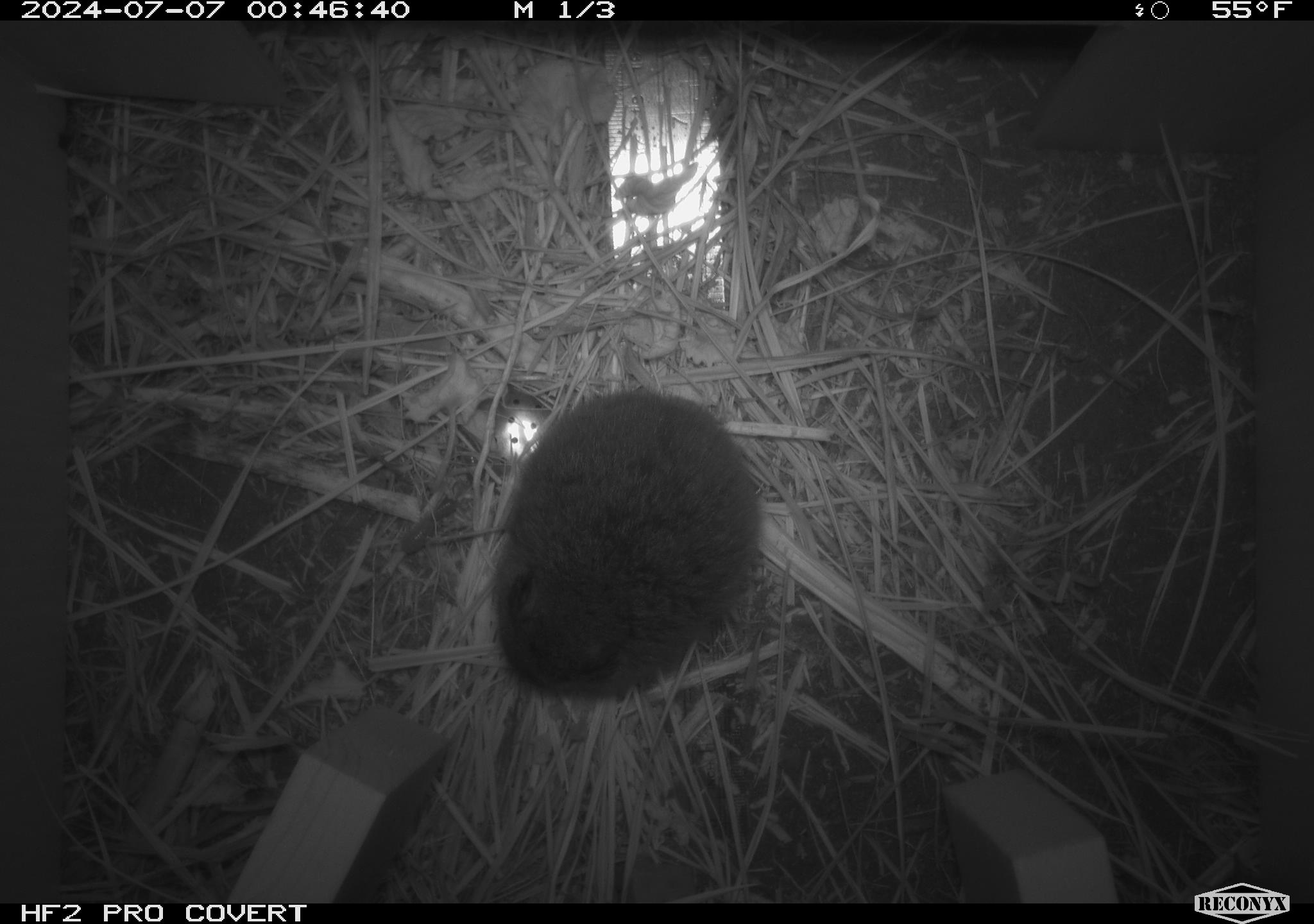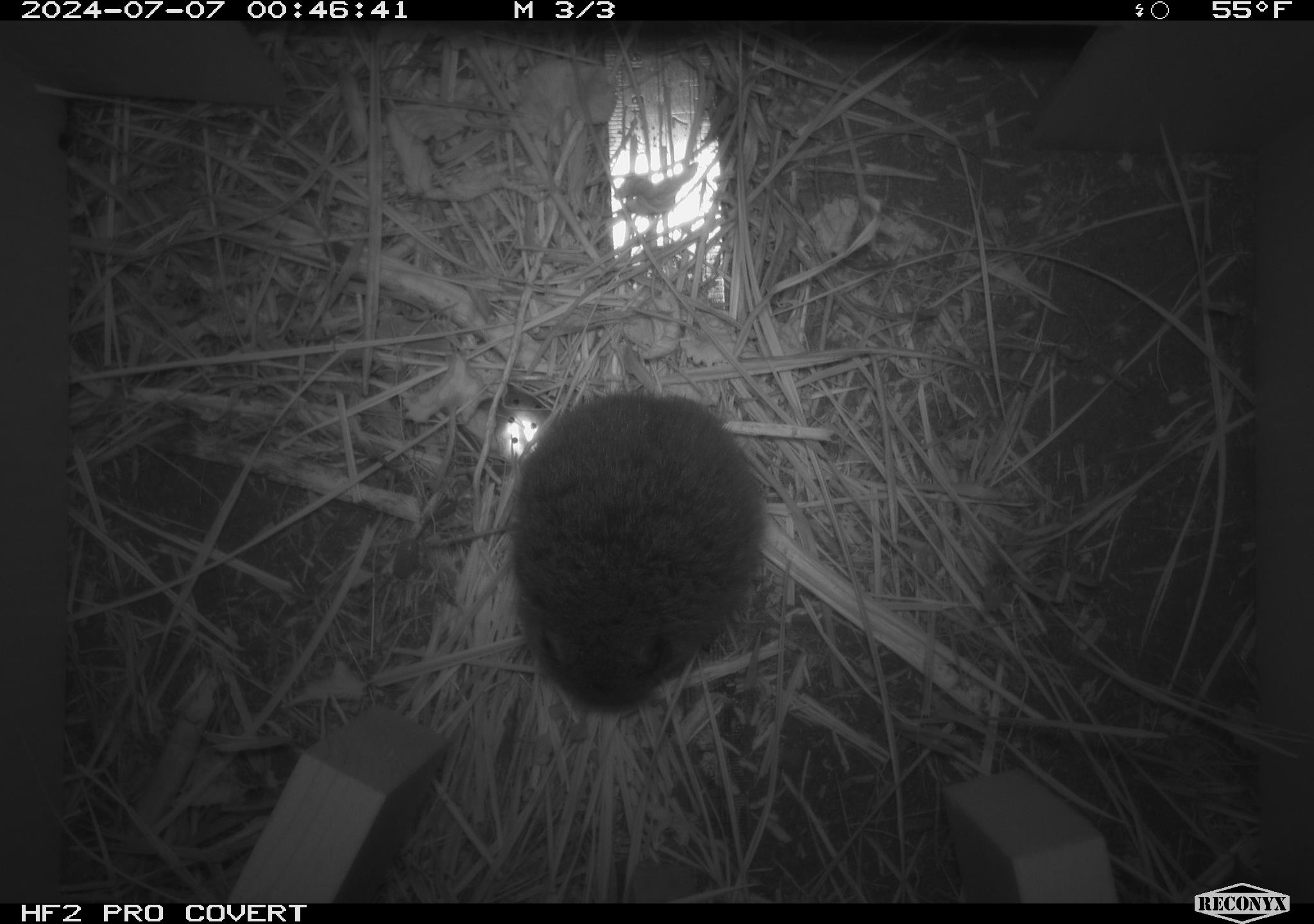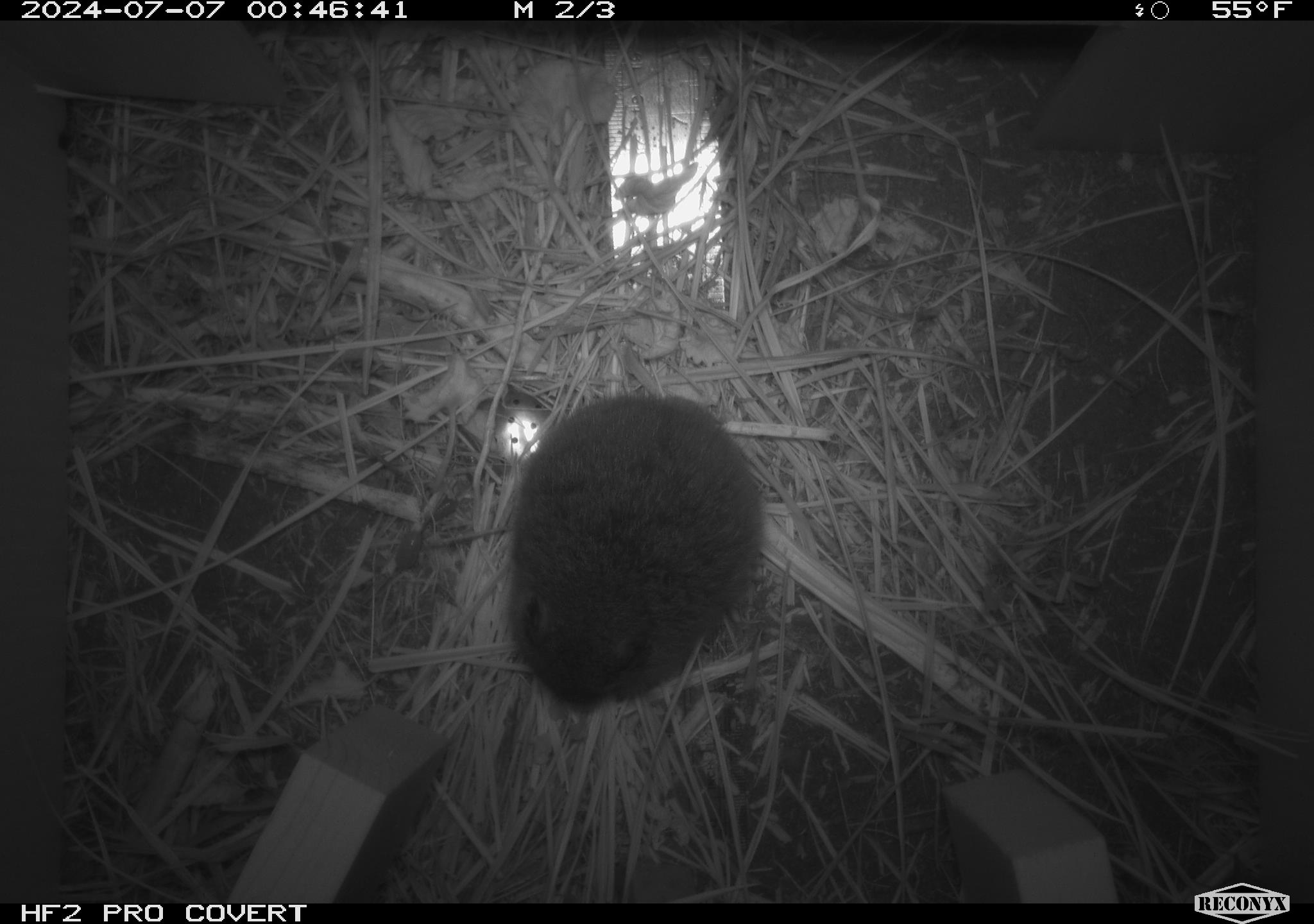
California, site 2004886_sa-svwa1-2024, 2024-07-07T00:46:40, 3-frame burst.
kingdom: Animalia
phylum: Chordata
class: Mammalia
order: Rodentia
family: Cricetidae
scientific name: Arvicolinae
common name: voles, lemmings, and muskrats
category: arvicolinae subfamily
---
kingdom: Animalia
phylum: Arthropoda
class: Malacostraca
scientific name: Malacostraca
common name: amphipods, crabs, isopods, krill, lobsters and shrimps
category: malacostracan